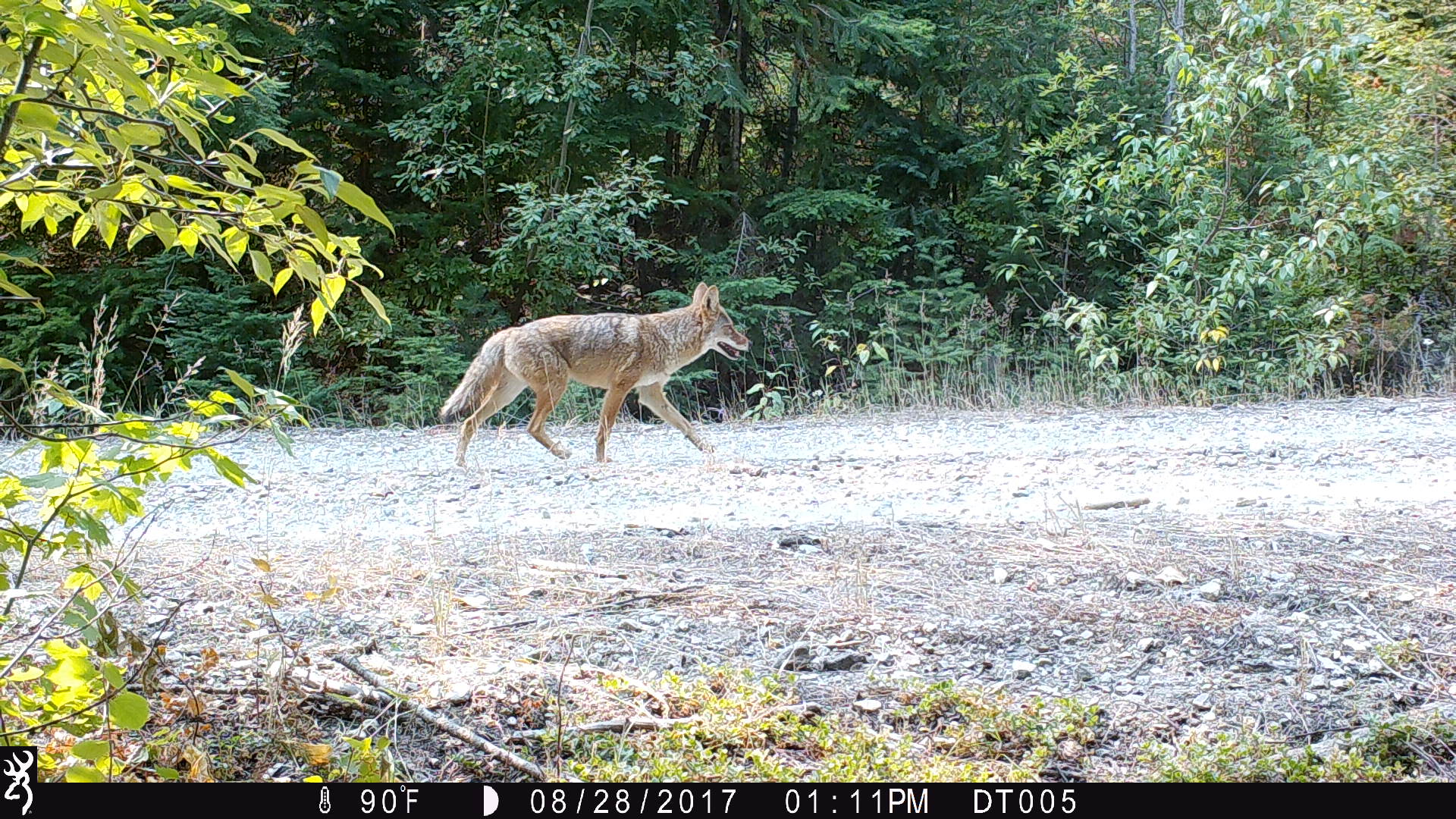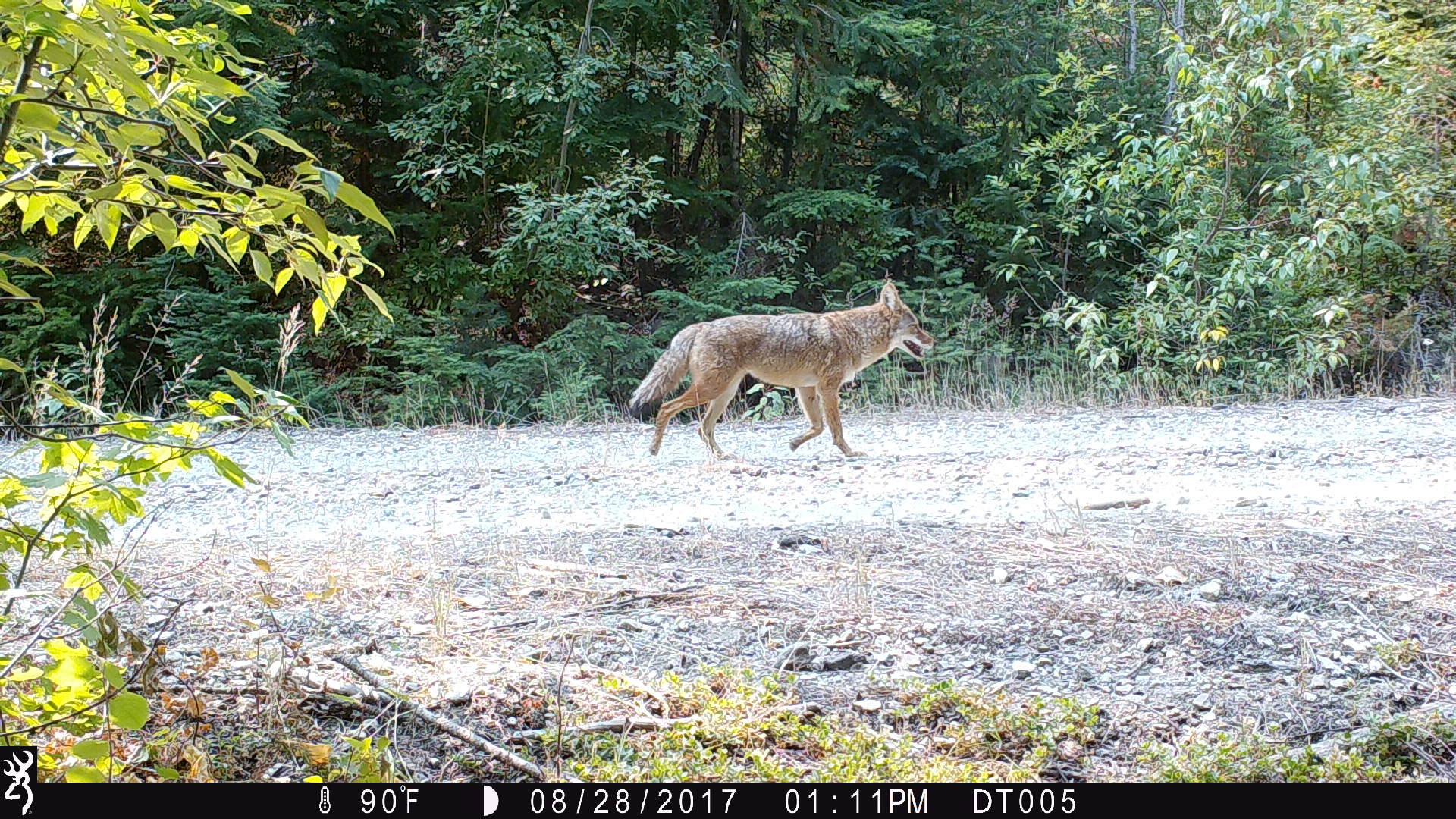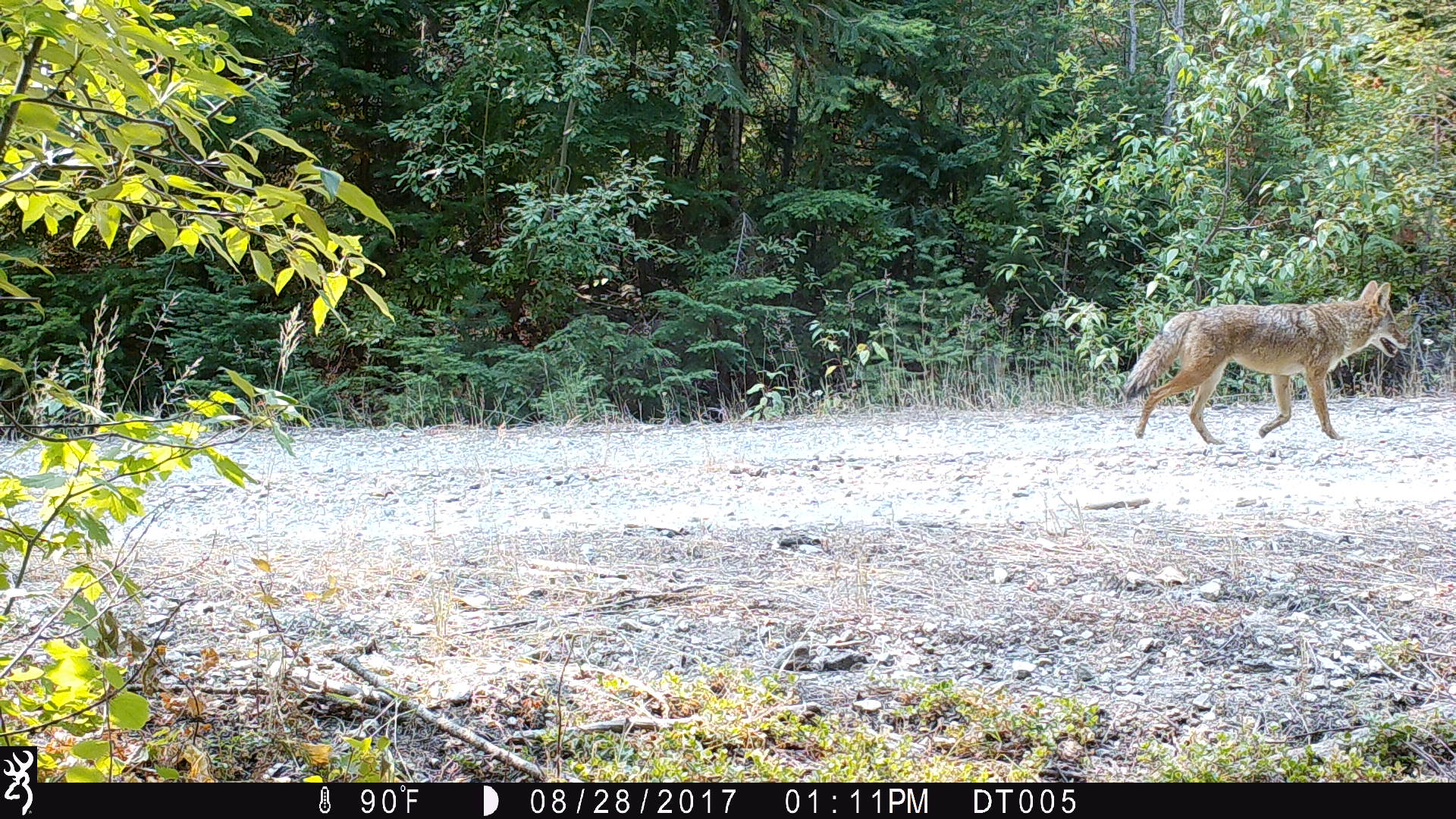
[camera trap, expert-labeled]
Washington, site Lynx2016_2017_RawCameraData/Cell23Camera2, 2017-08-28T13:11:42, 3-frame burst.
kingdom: Animalia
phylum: Chordata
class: Mammalia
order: Carnivora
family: Canidae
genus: Canis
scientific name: Canis latrans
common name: coyote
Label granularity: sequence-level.